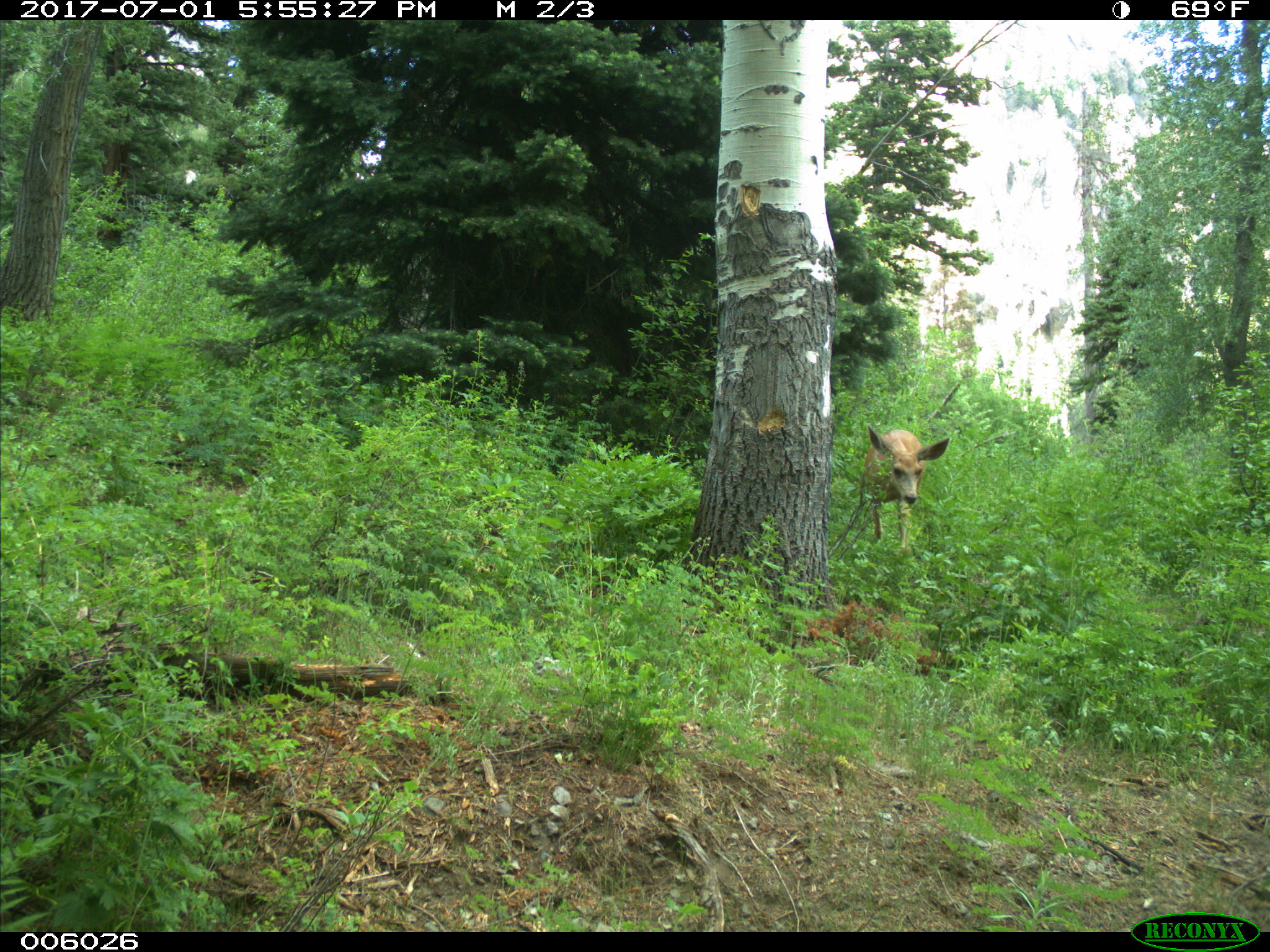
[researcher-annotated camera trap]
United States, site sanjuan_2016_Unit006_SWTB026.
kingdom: Animalia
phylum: Chordata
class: Mammalia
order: Artiodactyla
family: Cervidae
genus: Odocoileus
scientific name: Odocoileus hemionus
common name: mule deer